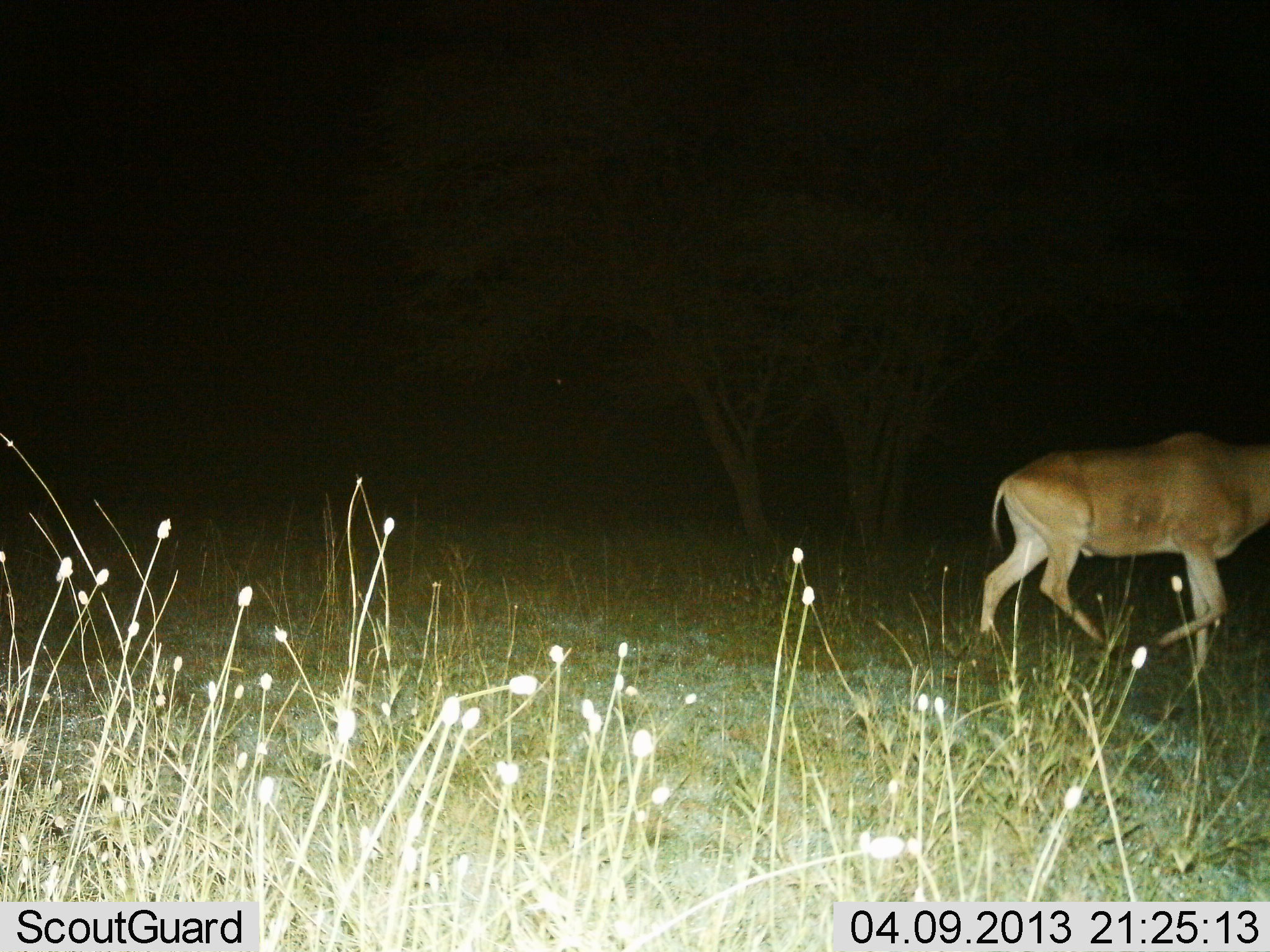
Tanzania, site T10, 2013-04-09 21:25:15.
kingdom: Animalia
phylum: Chordata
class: Mammalia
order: Artiodactyla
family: Bovidae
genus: Alcelaphus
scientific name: Alcelaphus buselaphus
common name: hartebeest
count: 1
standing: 0%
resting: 0%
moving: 100%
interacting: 0%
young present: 0%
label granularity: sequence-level